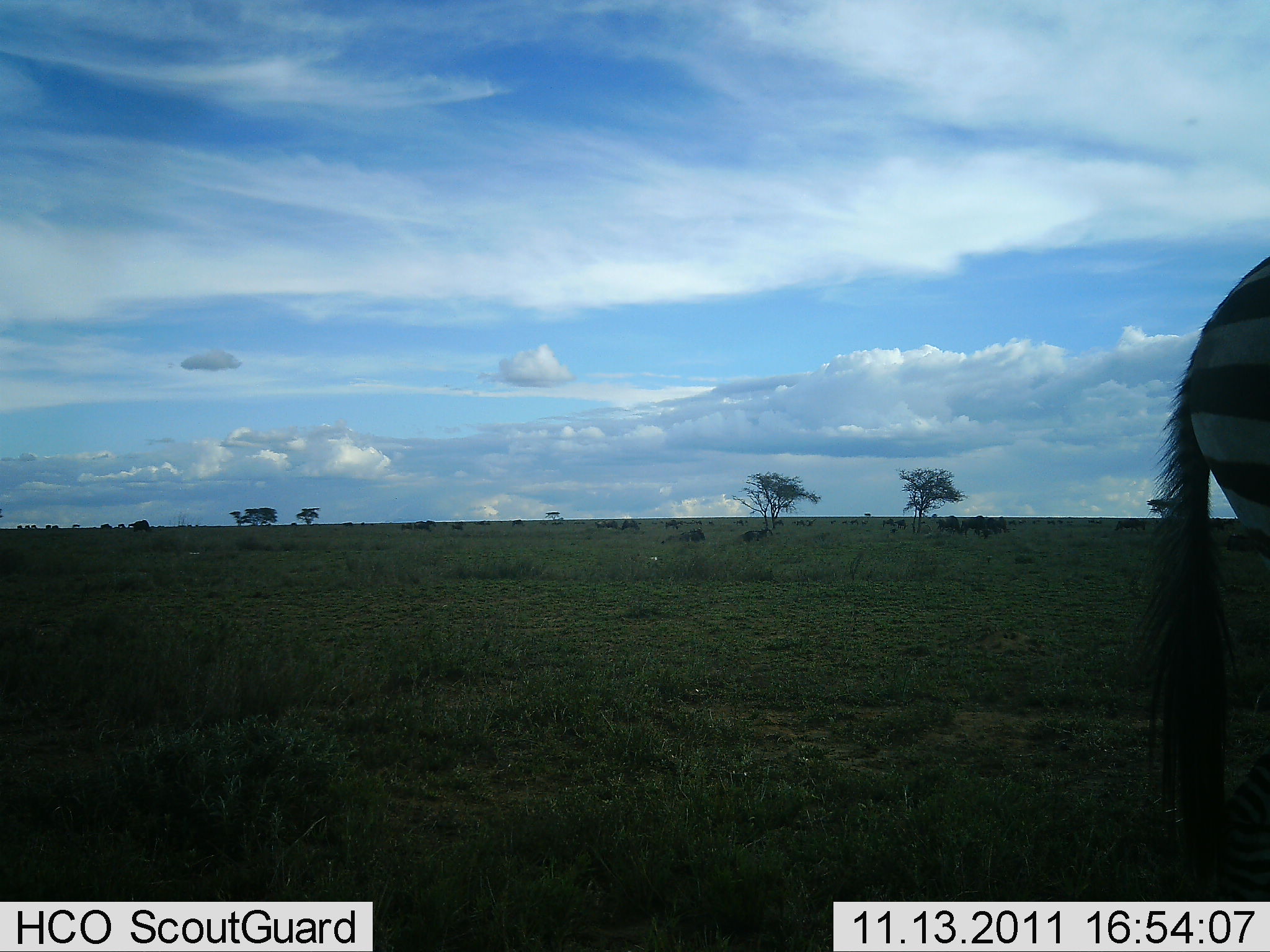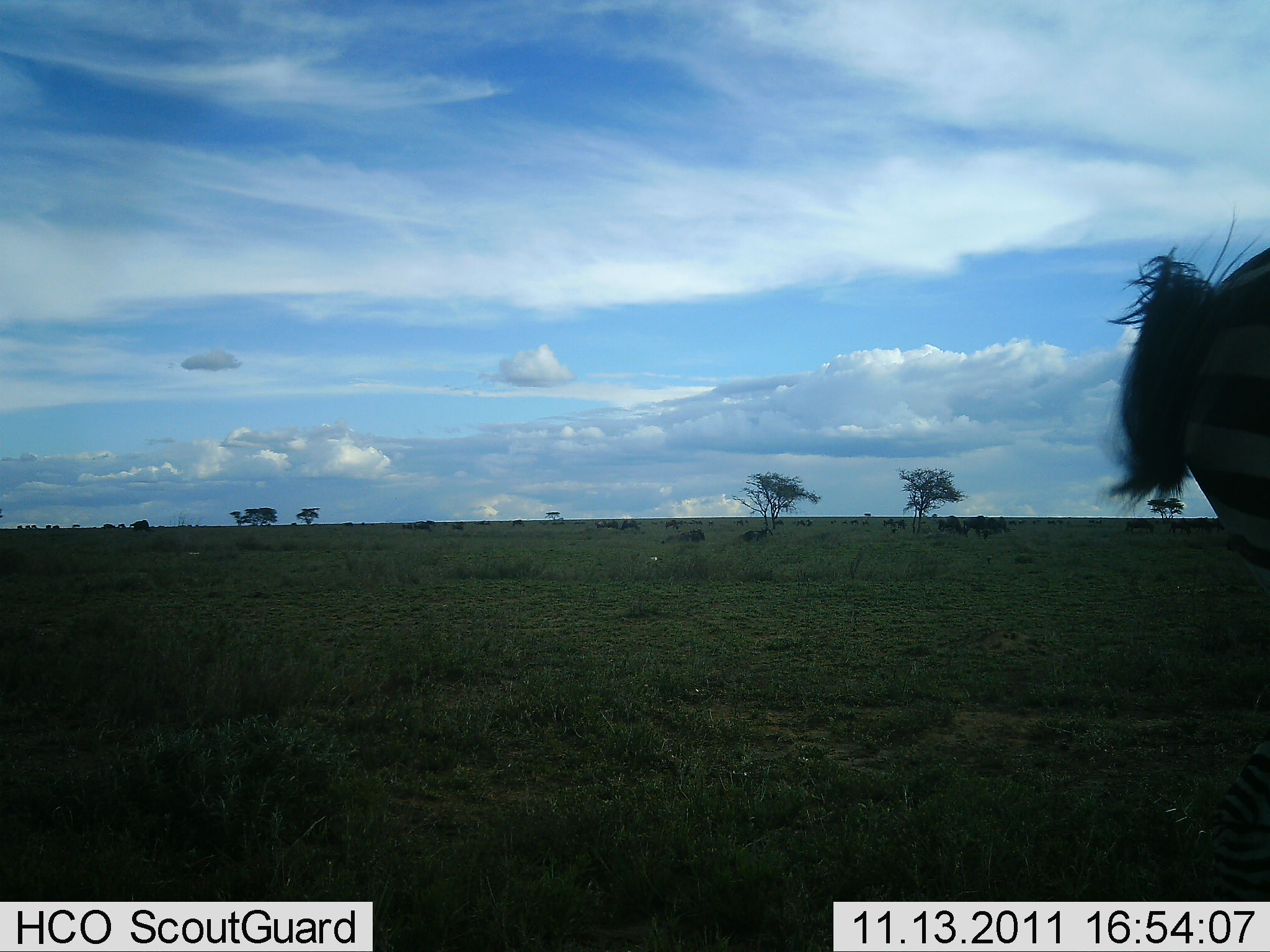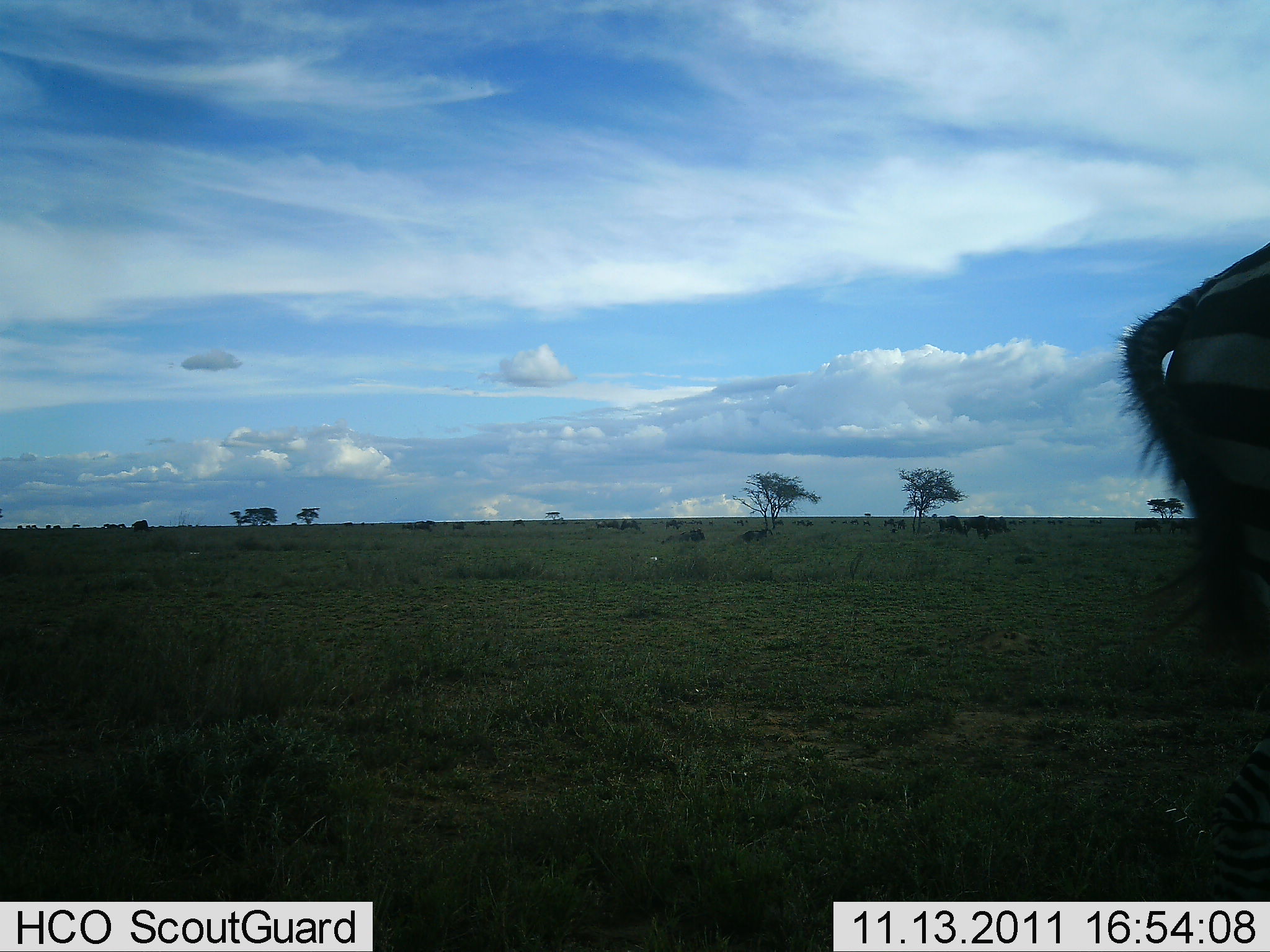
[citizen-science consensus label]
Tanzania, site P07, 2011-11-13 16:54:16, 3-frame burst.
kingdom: Animalia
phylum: Chordata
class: Mammalia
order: Perissodactyla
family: Equidae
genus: Equus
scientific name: Equus quagga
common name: plains zebra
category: zebra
Zebra (plains zebra) (Equus quagga), count 1. Behavior (volunteer vote fractions): standing 88%, resting 0%, moving 18%, interacting 0%. Young present (vote fraction): 0%. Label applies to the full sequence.